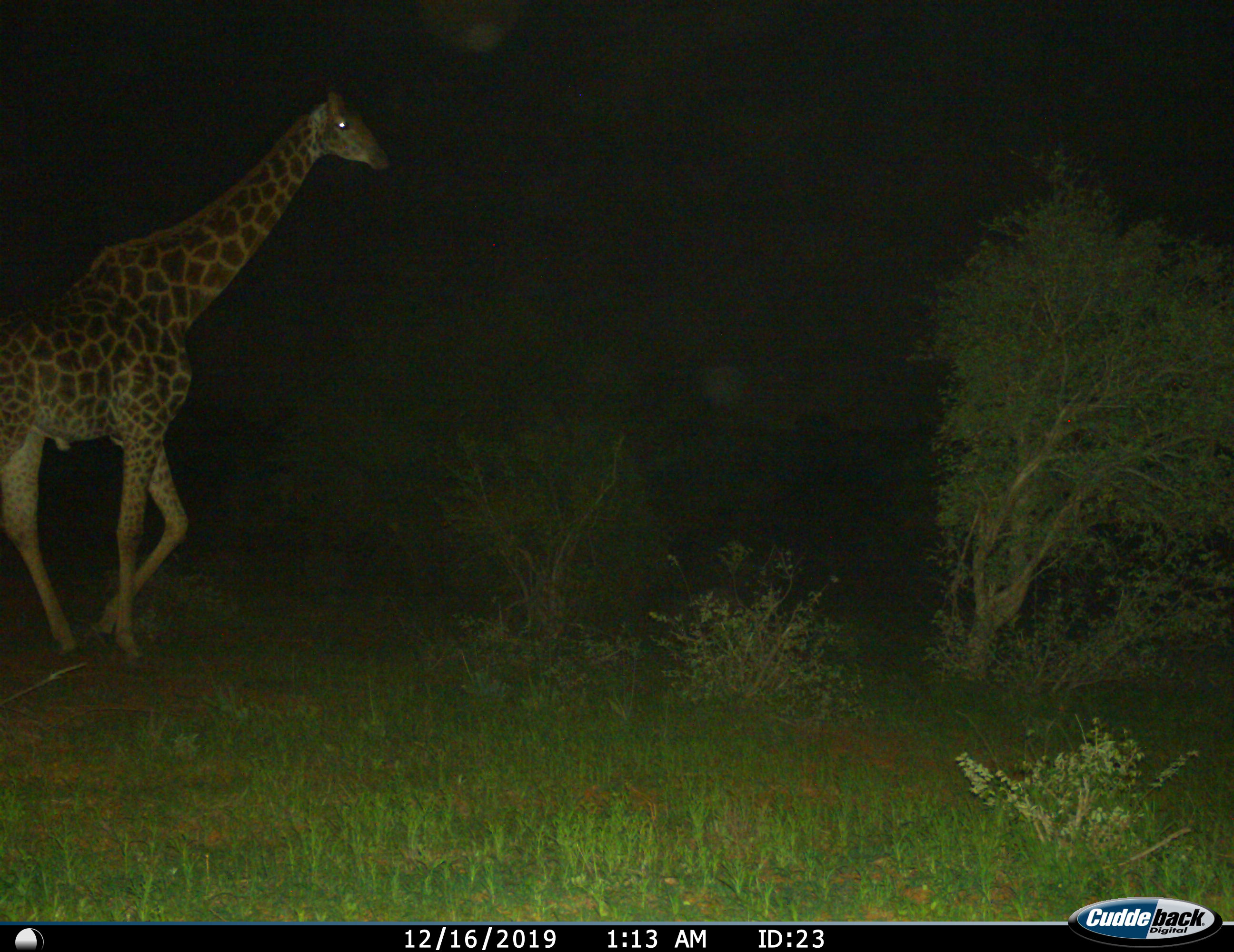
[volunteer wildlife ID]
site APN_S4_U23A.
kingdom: Animalia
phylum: Chordata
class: Mammalia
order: Artiodactyla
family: Giraffidae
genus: Giraffa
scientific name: Giraffa camelopardalis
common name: giraffe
Giraffe (Giraffa camelopardalis), count 1. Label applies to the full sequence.